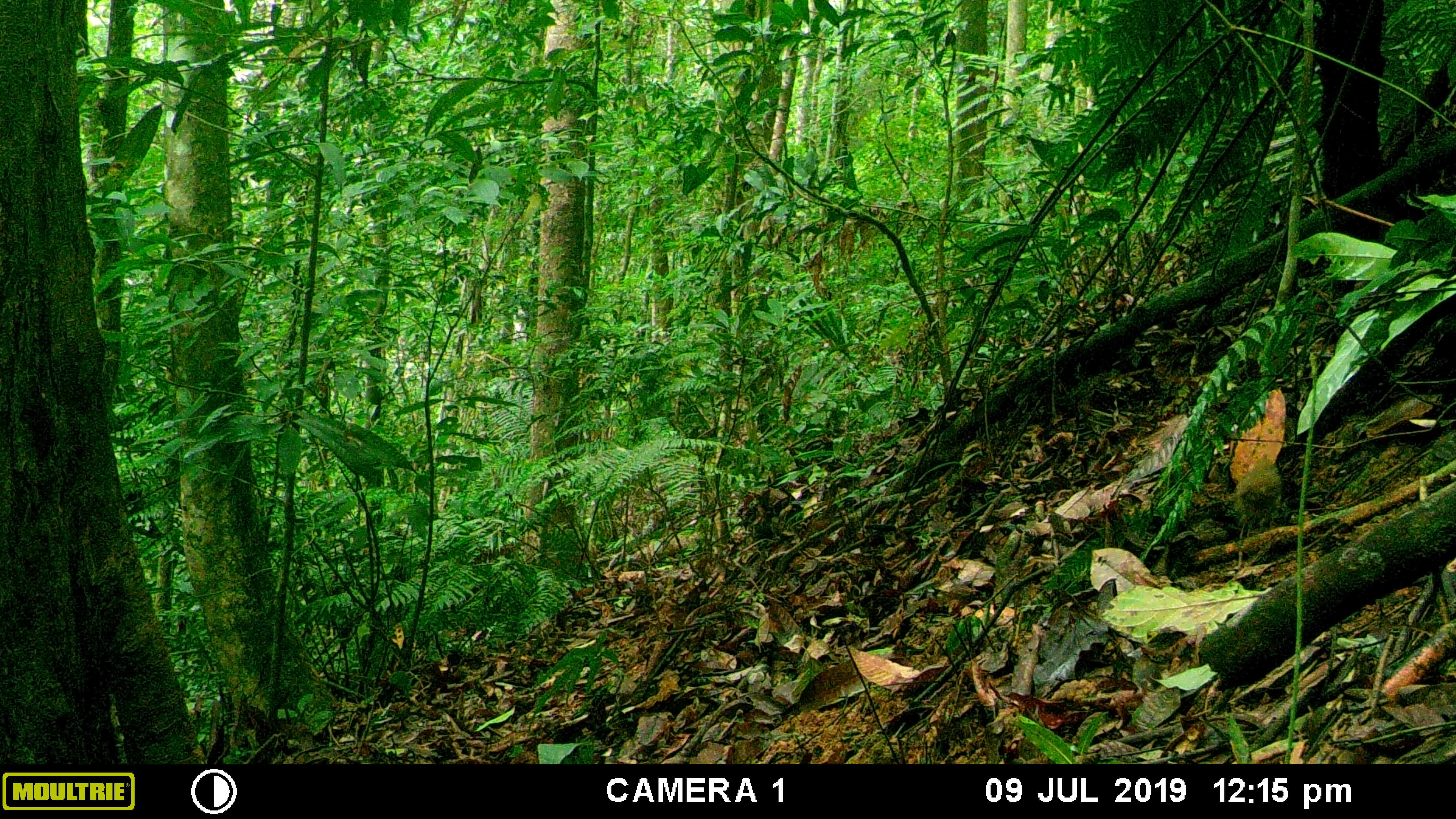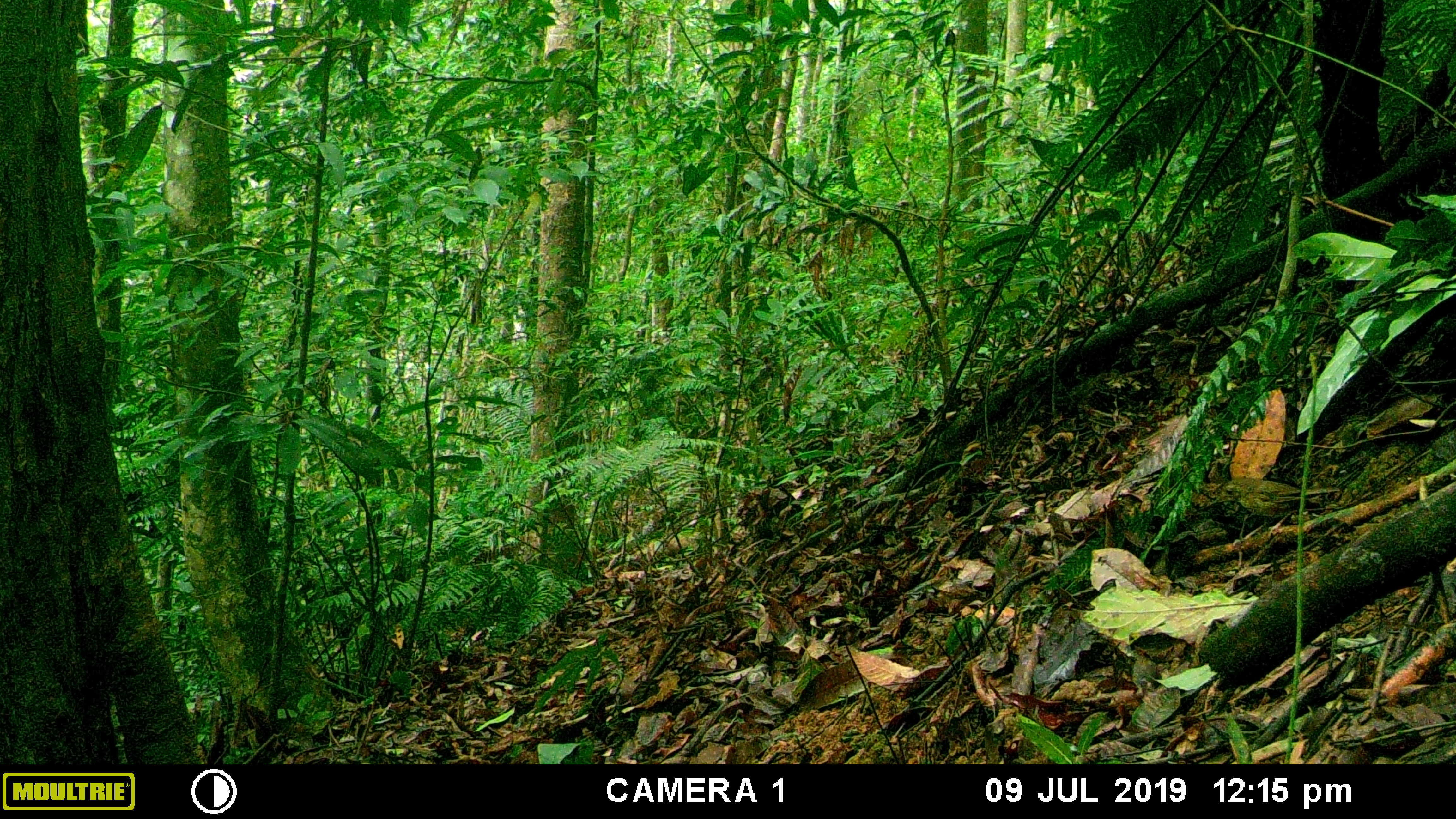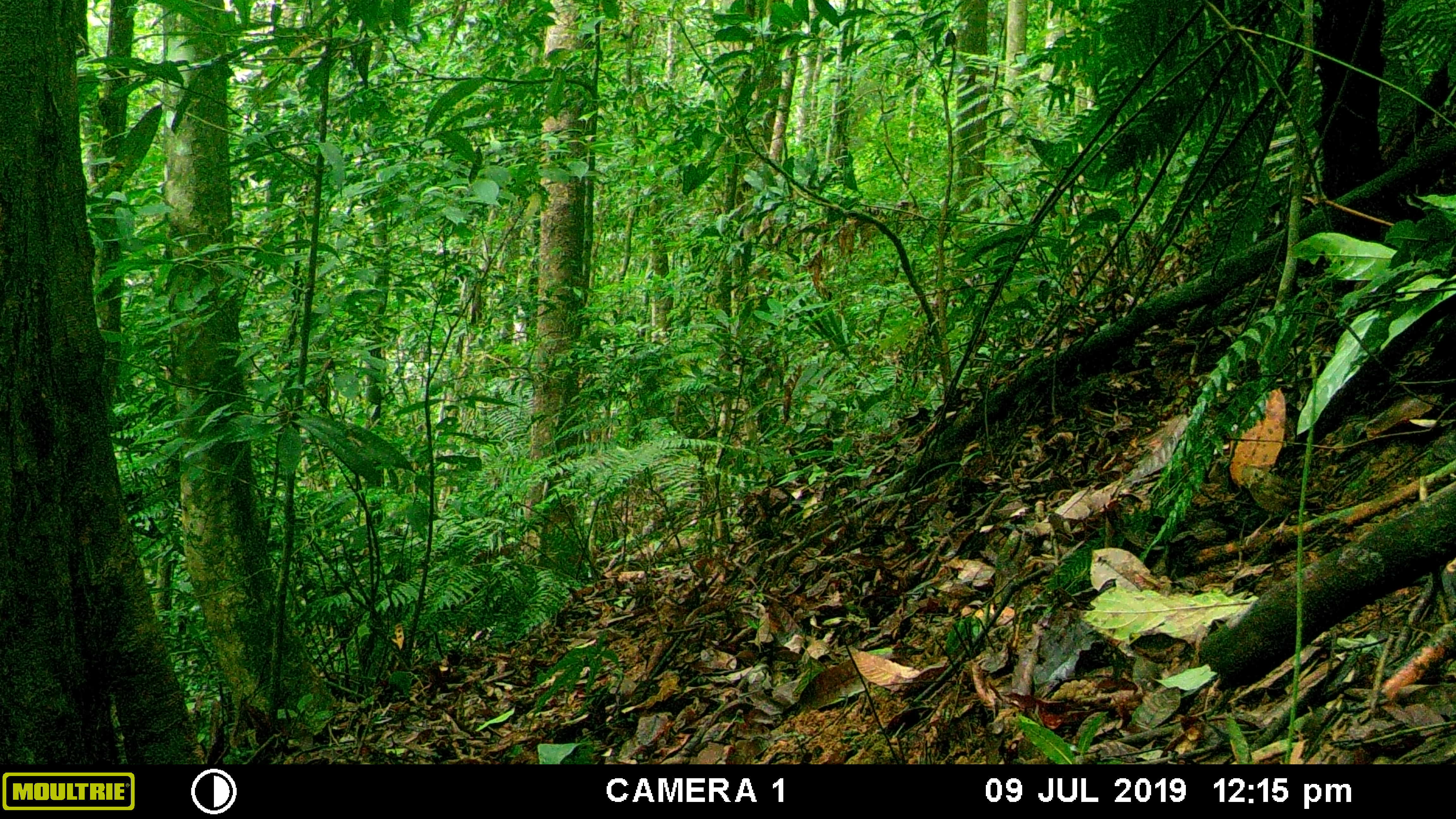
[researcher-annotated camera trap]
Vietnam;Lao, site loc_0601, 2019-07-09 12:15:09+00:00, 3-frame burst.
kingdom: Animalia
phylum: Chordata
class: Aves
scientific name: Aves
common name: bird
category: unidentified bird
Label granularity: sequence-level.